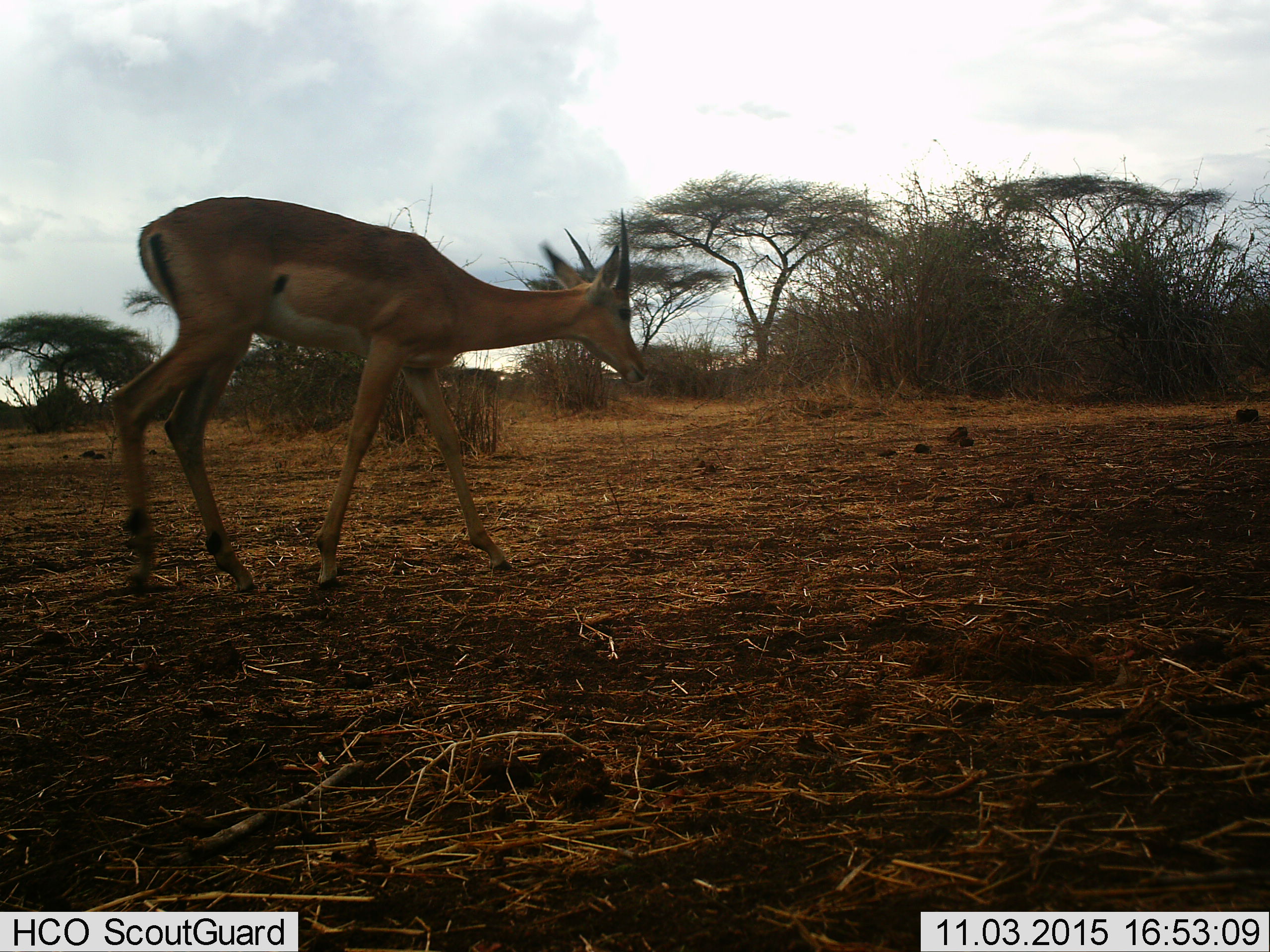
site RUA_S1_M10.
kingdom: Animalia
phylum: Chordata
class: Mammalia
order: Artiodactyla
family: Bovidae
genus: Aepyceros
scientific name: Aepyceros melampus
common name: impala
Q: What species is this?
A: Impala (Aepyceros melampus).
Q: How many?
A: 1.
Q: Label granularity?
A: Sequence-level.